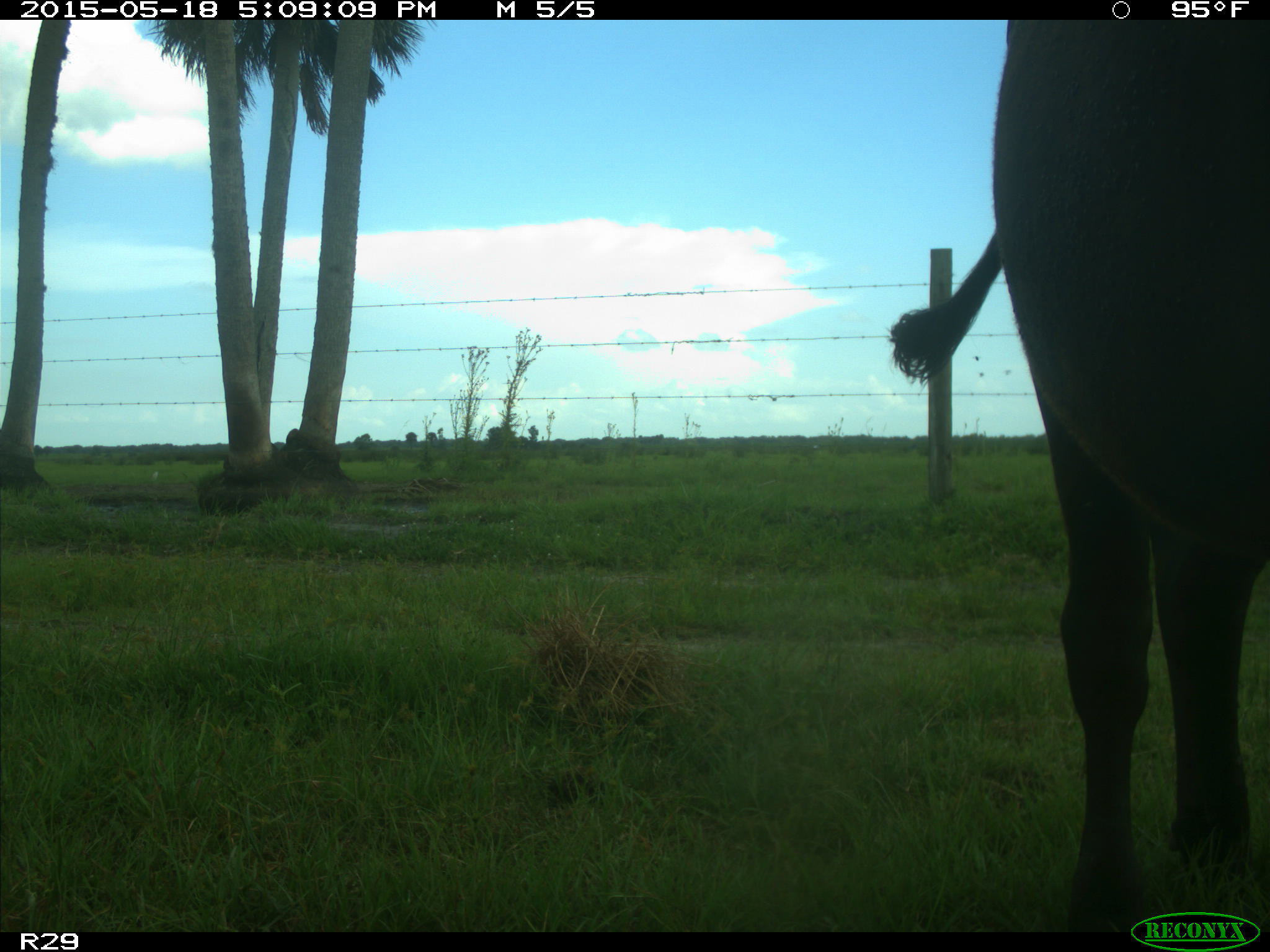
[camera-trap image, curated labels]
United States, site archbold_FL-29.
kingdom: Animalia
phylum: Chordata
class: Mammalia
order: Artiodactyla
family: Bovidae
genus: Bos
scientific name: Bos taurus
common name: domestic cow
Bos taurus (domestic cow).